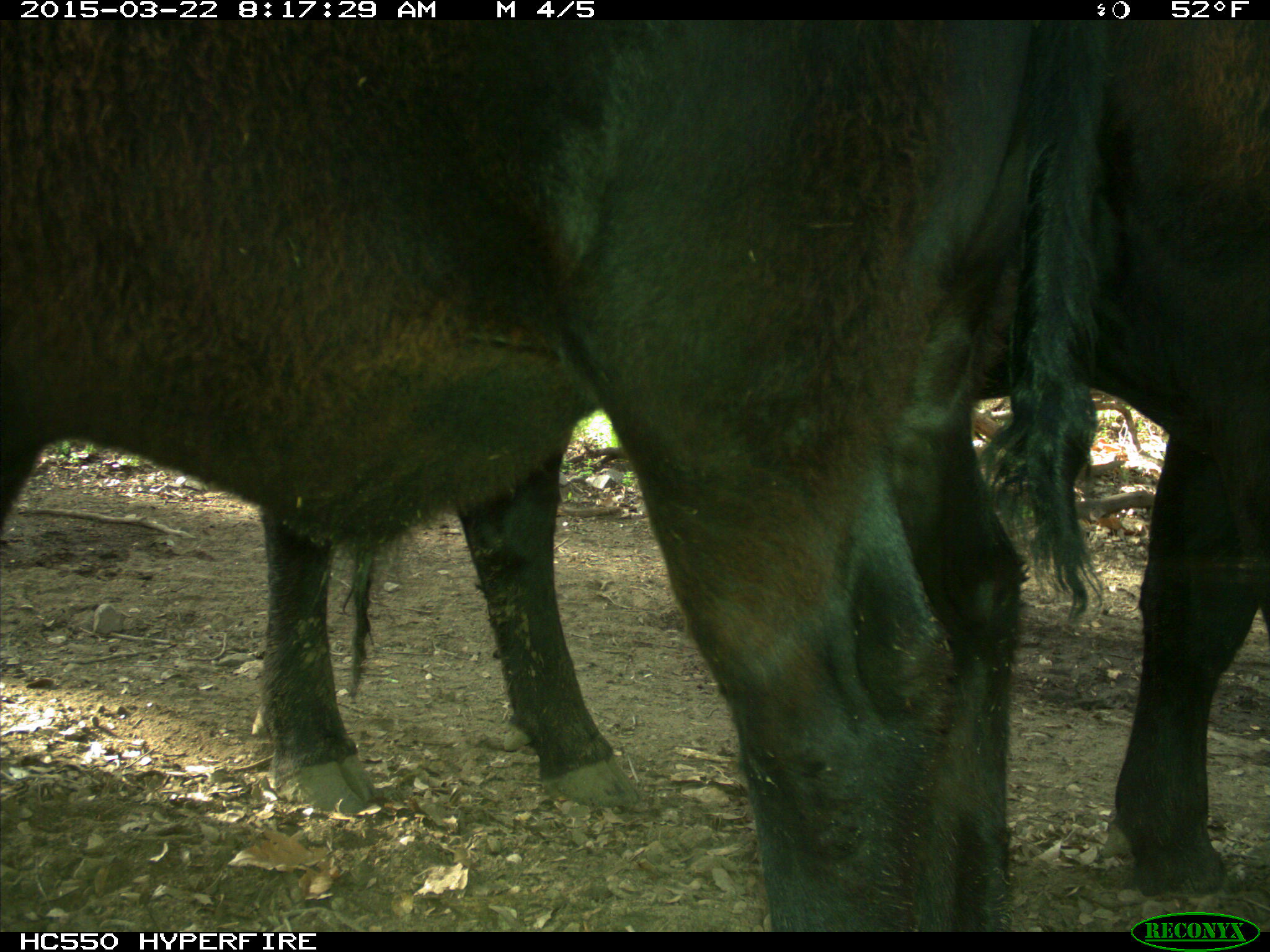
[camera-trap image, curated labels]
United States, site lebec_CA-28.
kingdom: Animalia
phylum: Chordata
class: Mammalia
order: Artiodactyla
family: Bovidae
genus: Bos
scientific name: Bos taurus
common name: domestic cow